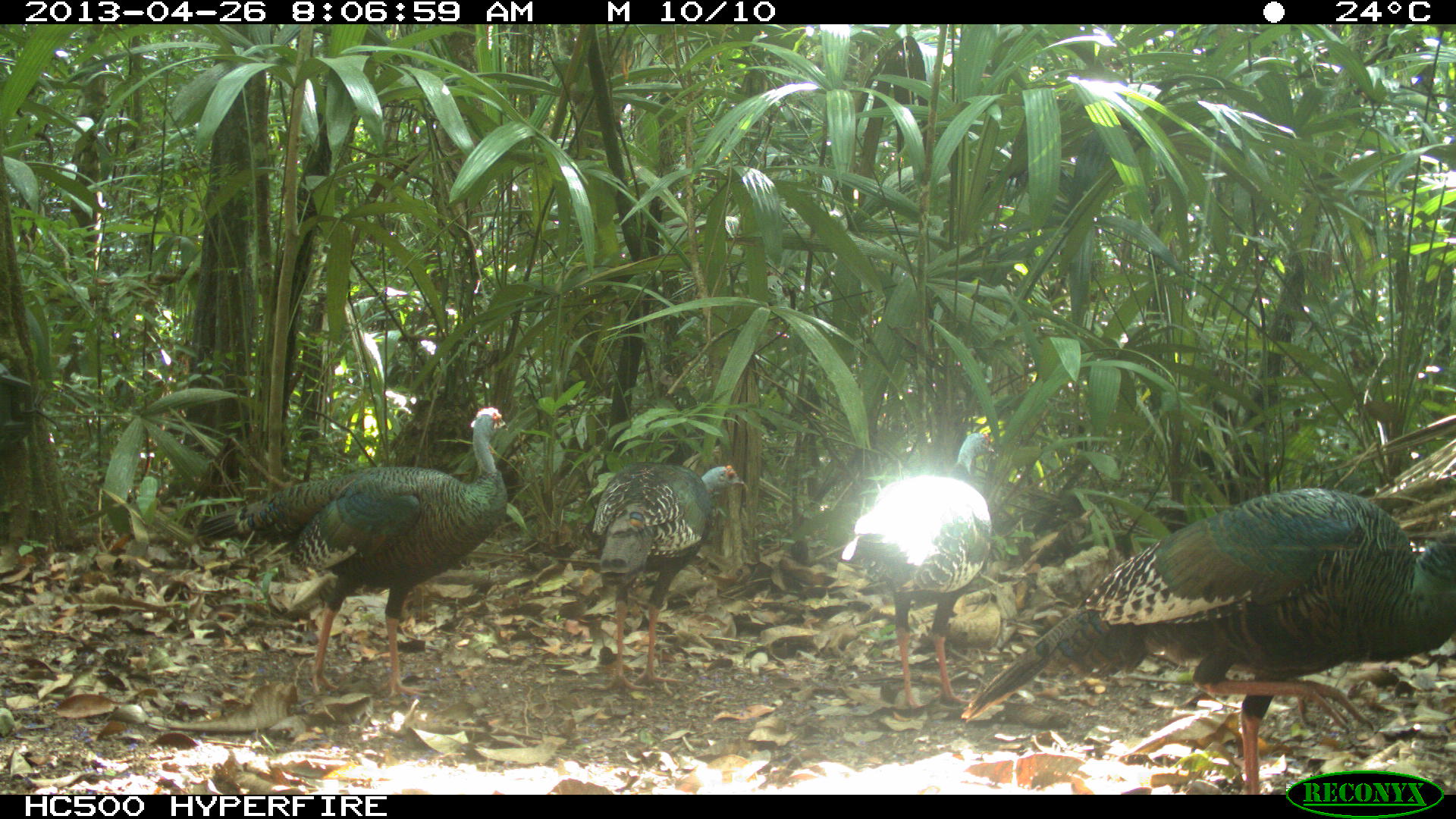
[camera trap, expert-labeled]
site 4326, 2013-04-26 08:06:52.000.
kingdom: Animalia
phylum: Chordata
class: Aves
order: Galliformes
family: Phasianidae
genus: Meleagris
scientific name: Meleagris ocellata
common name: ocellated turkey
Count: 4.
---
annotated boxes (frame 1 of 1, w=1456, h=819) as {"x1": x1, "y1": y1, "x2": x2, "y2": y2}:
meleagris ocellata: {"x1": 960, "y1": 487, "x2": 1456, "y2": 795}; {"x1": 195, "y1": 406, "x2": 509, "y2": 699}; {"x1": 839, "y1": 432, "x2": 994, "y2": 711}; {"x1": 582, "y1": 460, "x2": 747, "y2": 692}